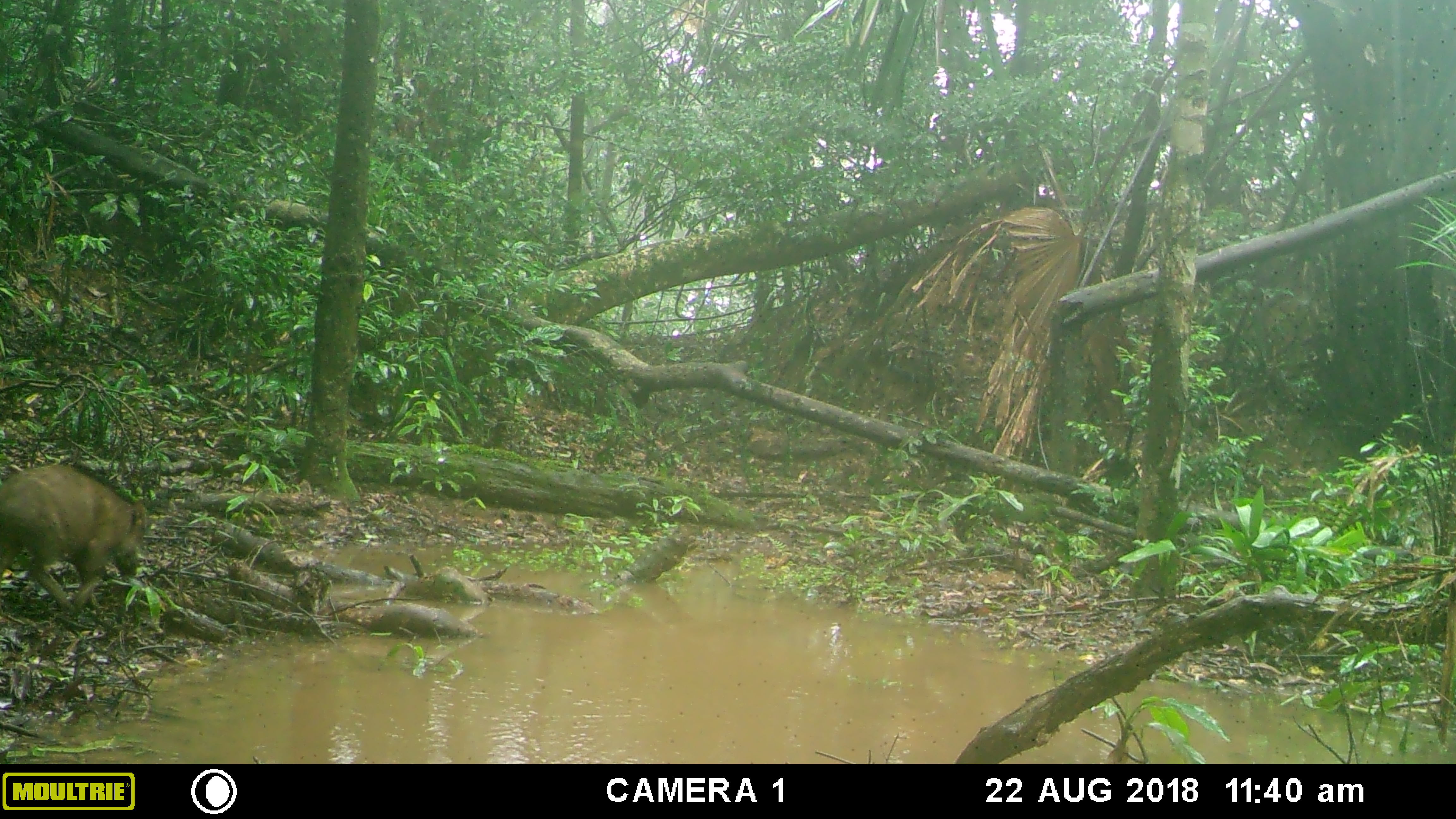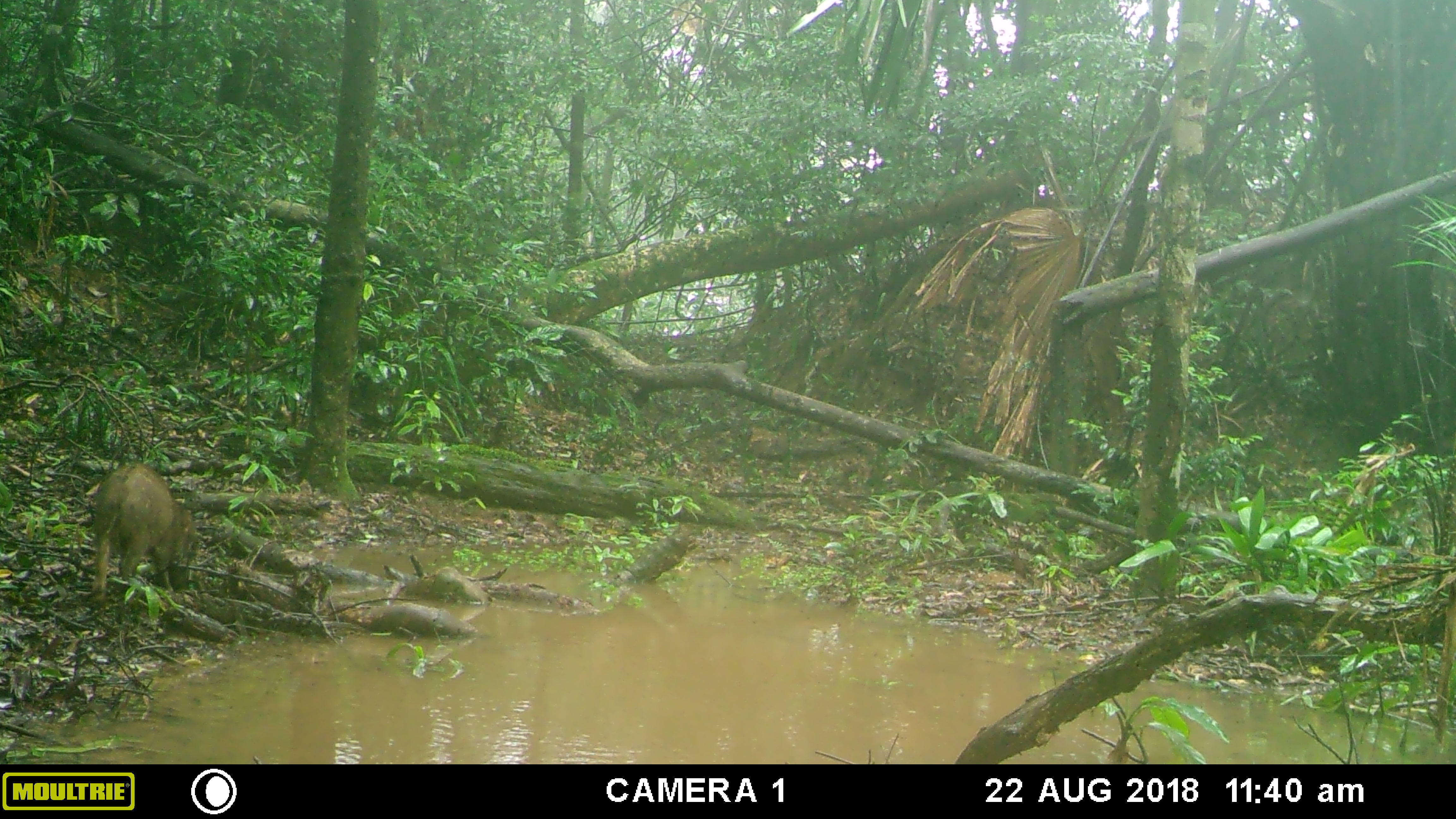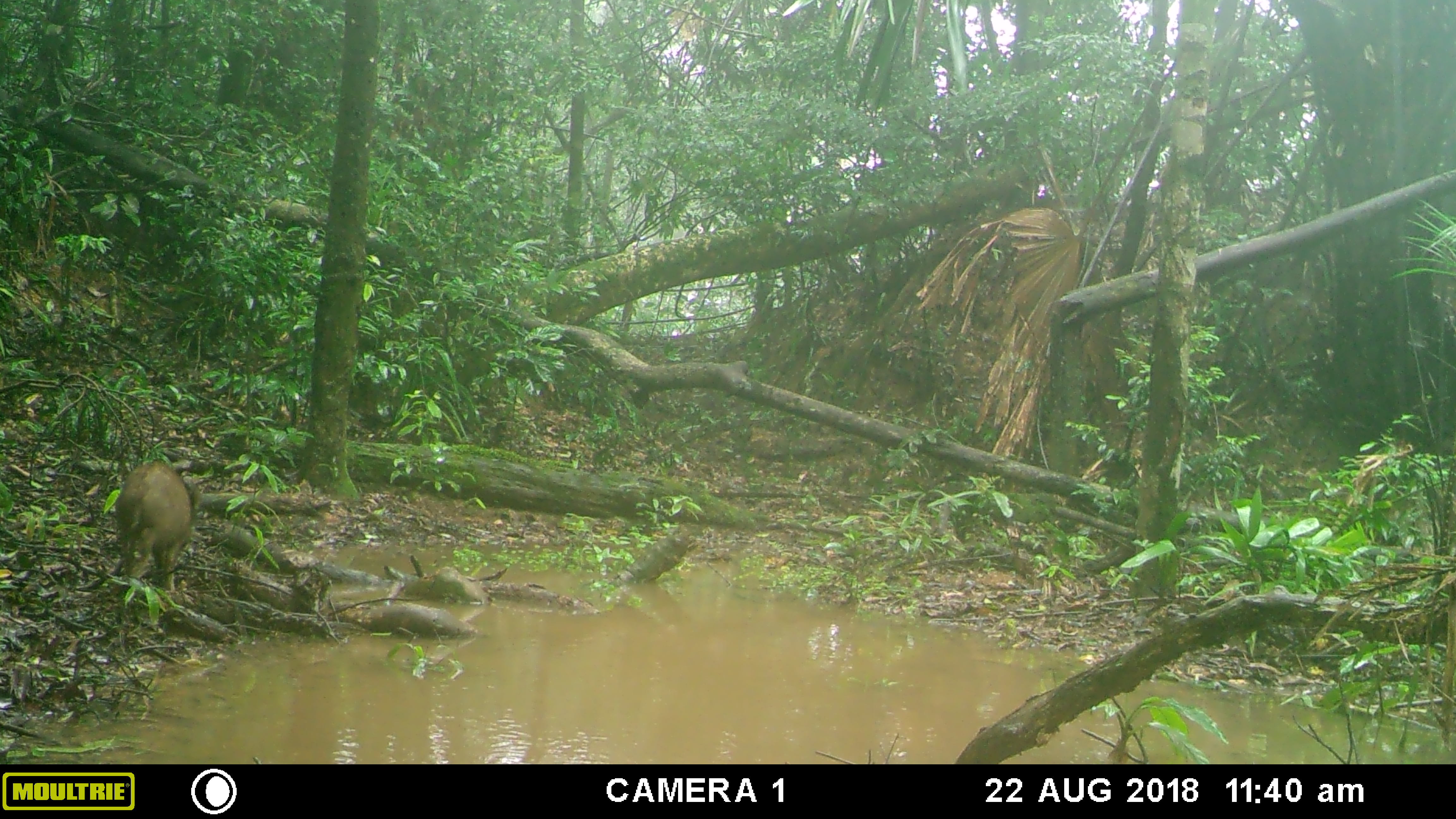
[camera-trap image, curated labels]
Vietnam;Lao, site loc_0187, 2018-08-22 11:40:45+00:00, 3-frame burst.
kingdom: Animalia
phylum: Chordata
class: Mammalia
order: Artiodactyla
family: Suidae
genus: Sus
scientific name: Sus scrofa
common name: eurasian wild pig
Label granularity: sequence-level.